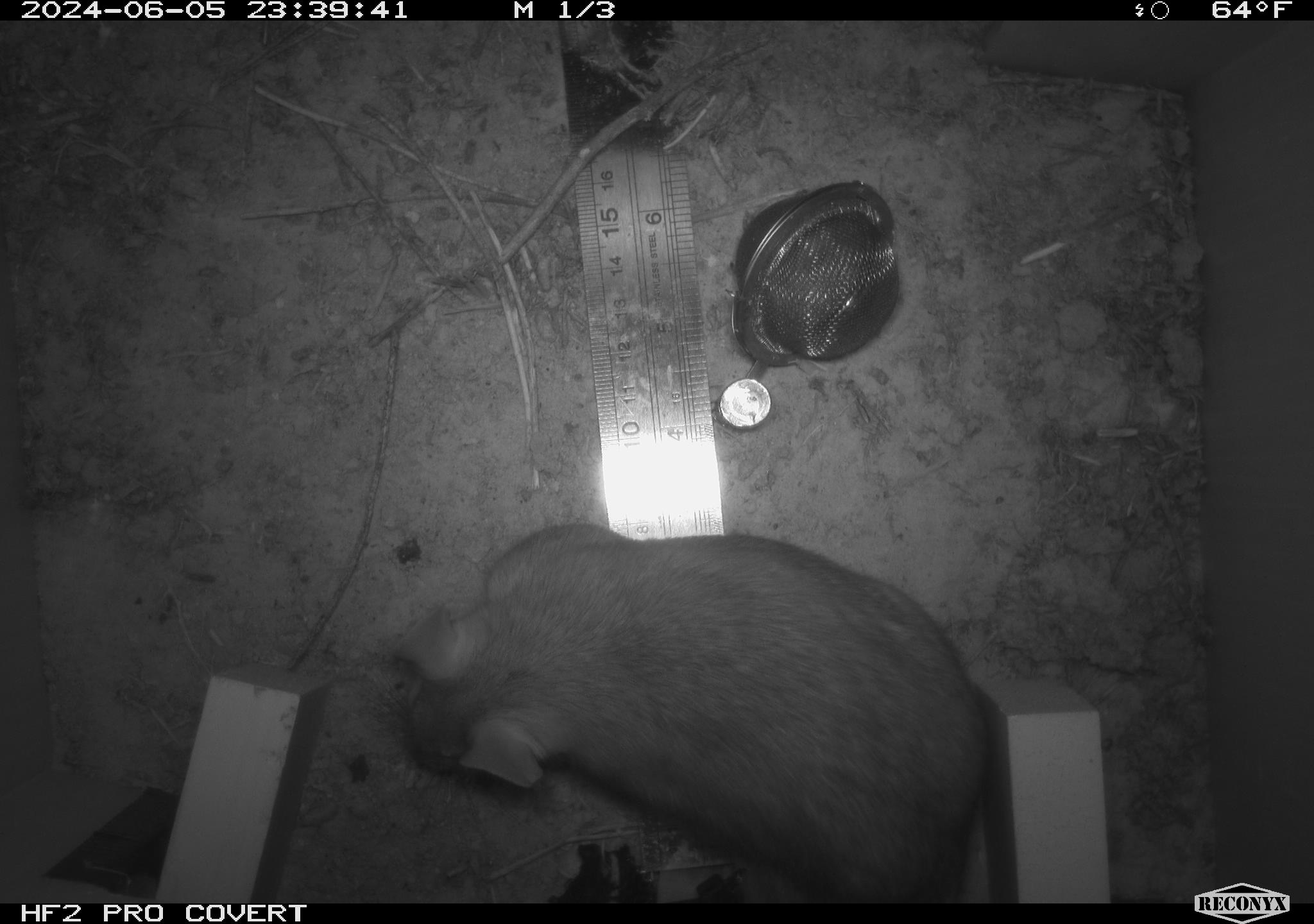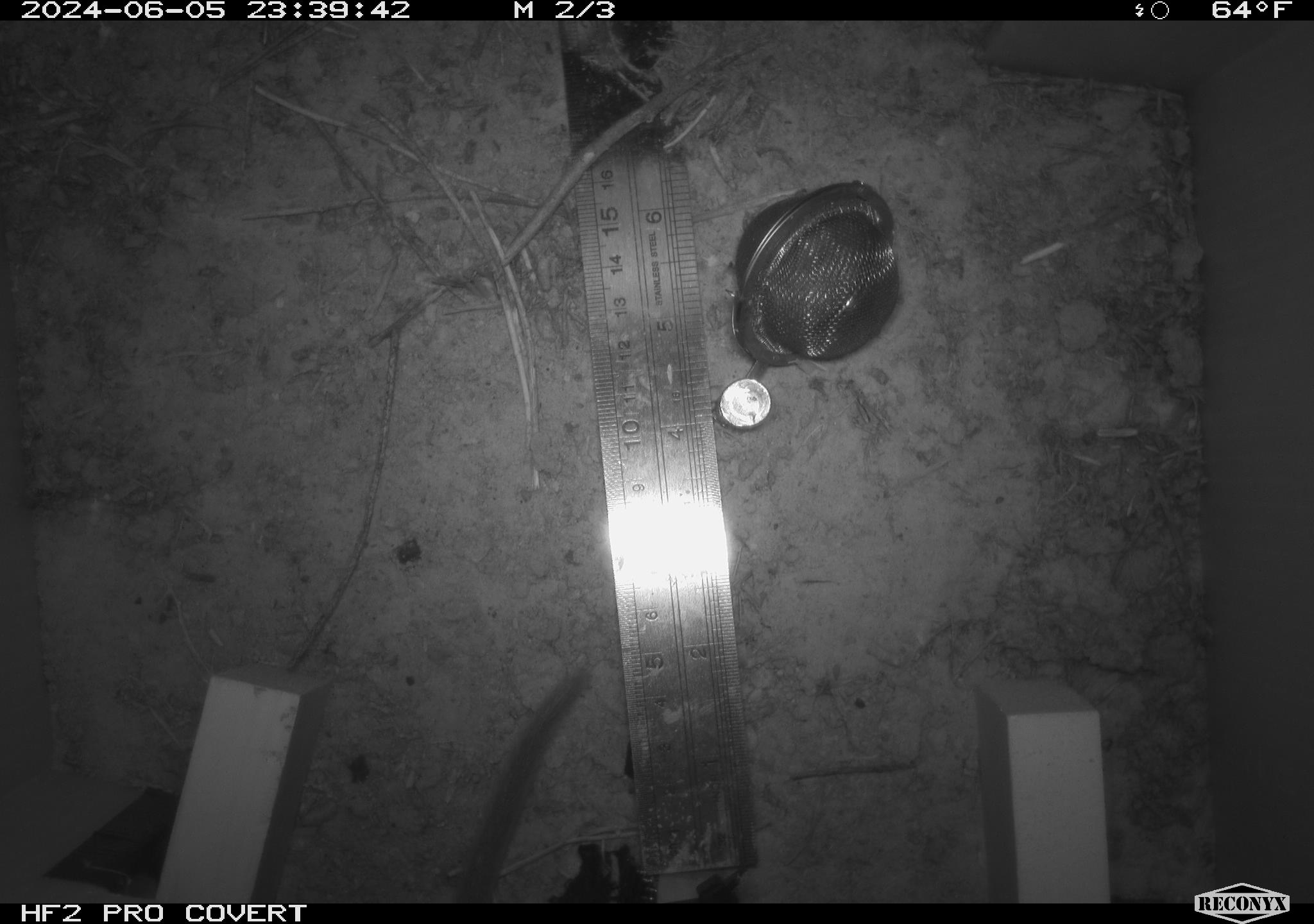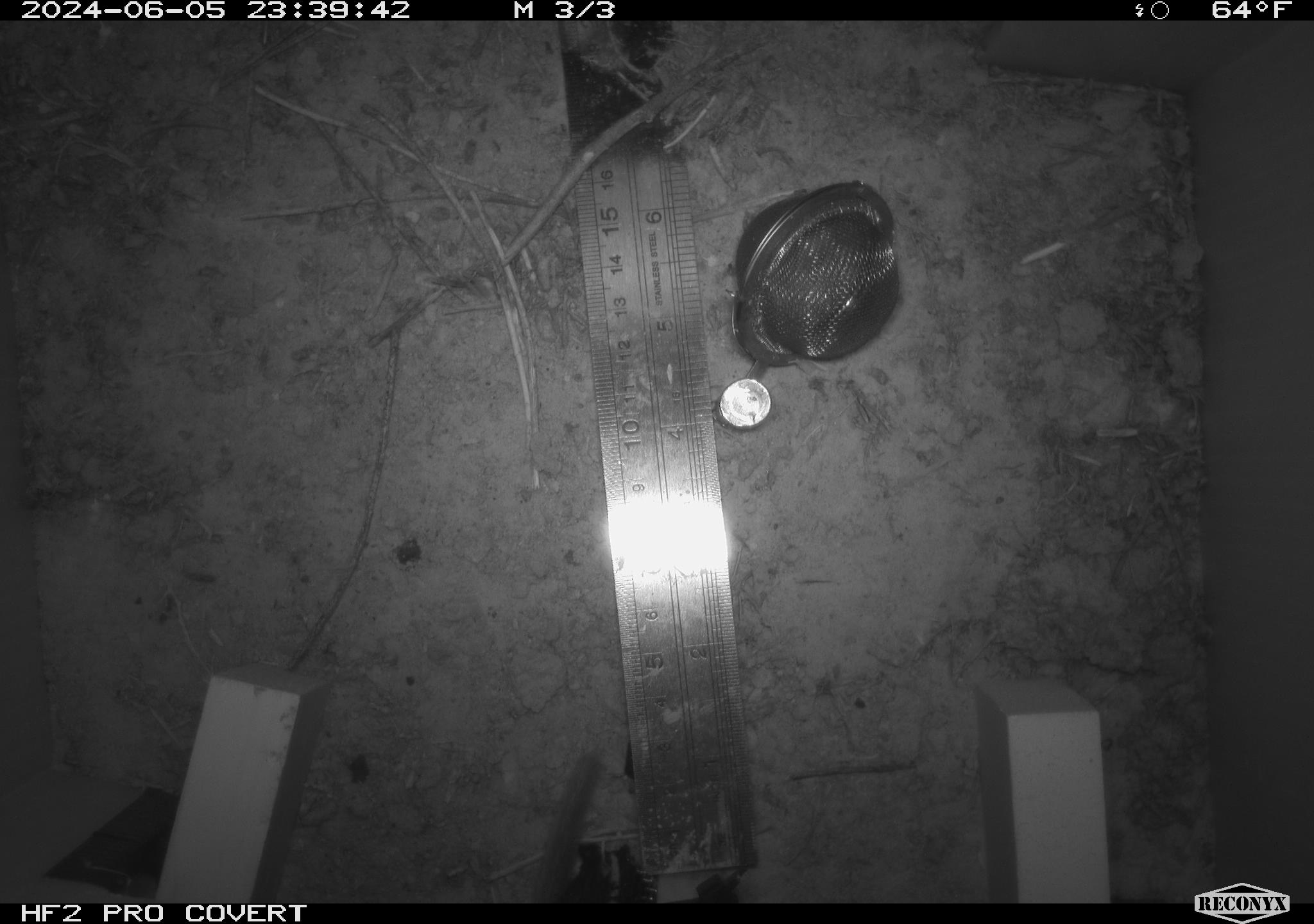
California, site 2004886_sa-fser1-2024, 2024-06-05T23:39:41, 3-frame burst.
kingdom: Animalia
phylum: Chordata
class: Mammalia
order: Rodentia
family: Sciuridae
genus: Neotamias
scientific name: Neotamias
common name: western chipmunks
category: neotamias species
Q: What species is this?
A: Neotamias species (western chipmunks) (Neotamias).